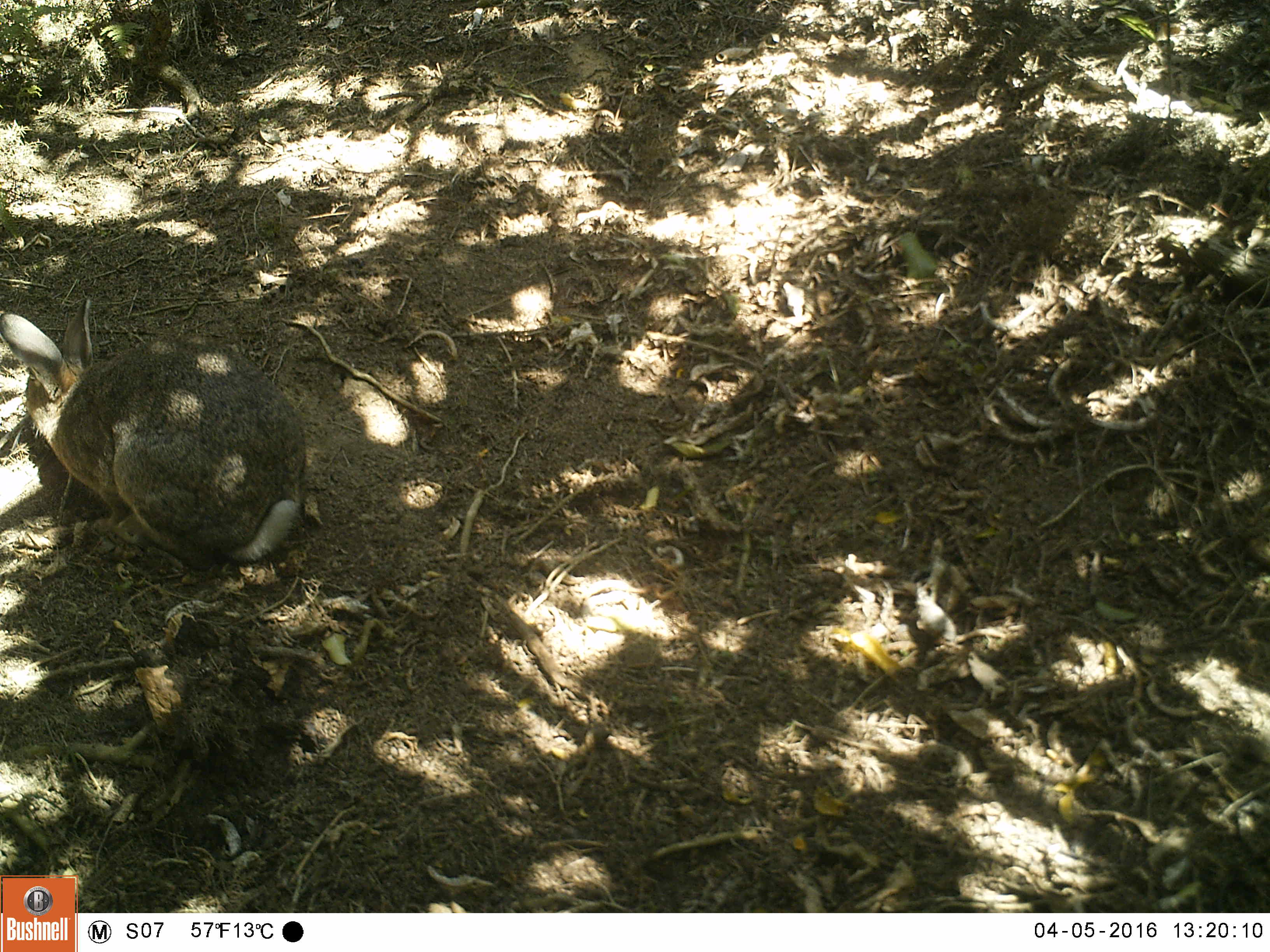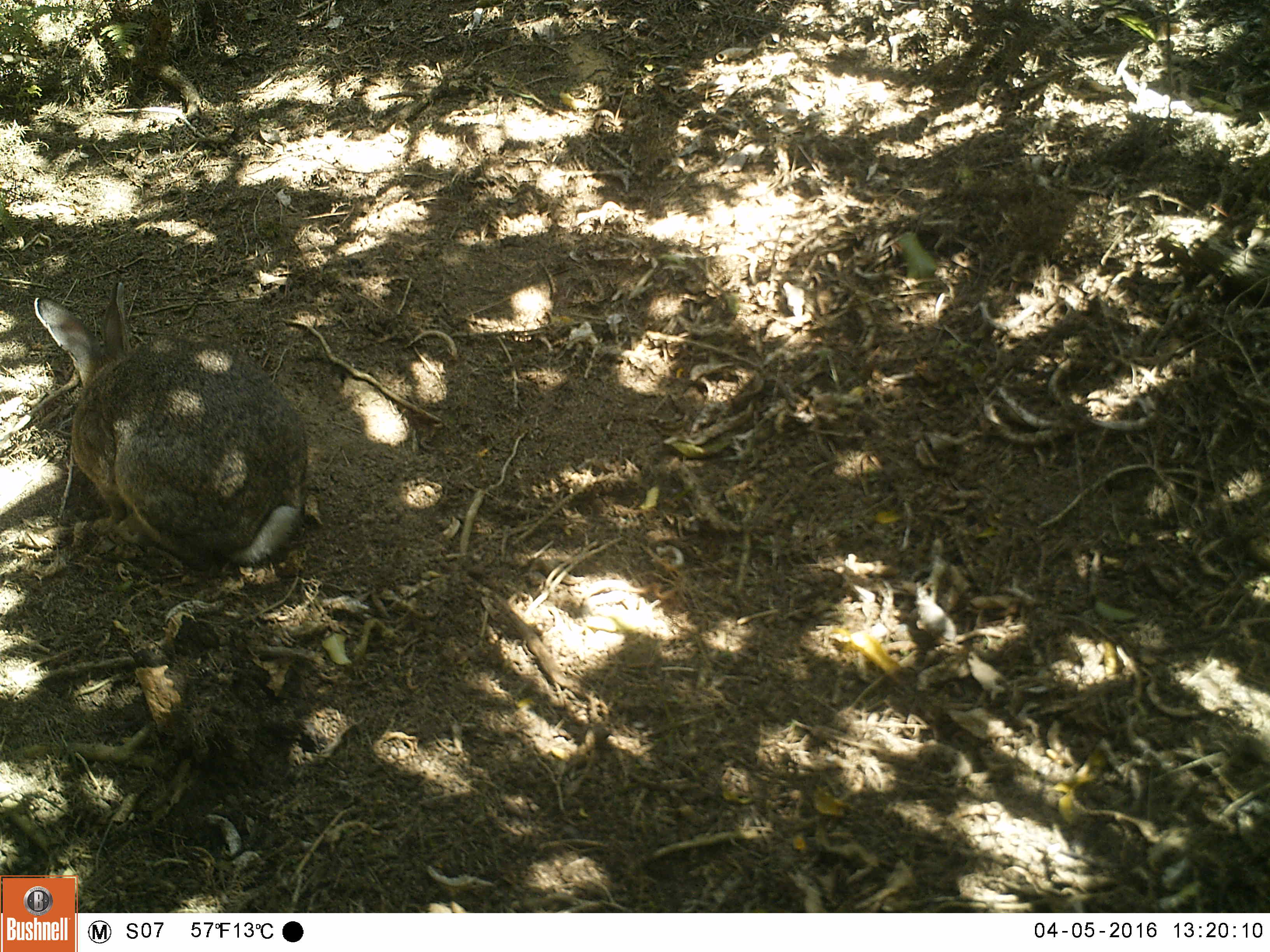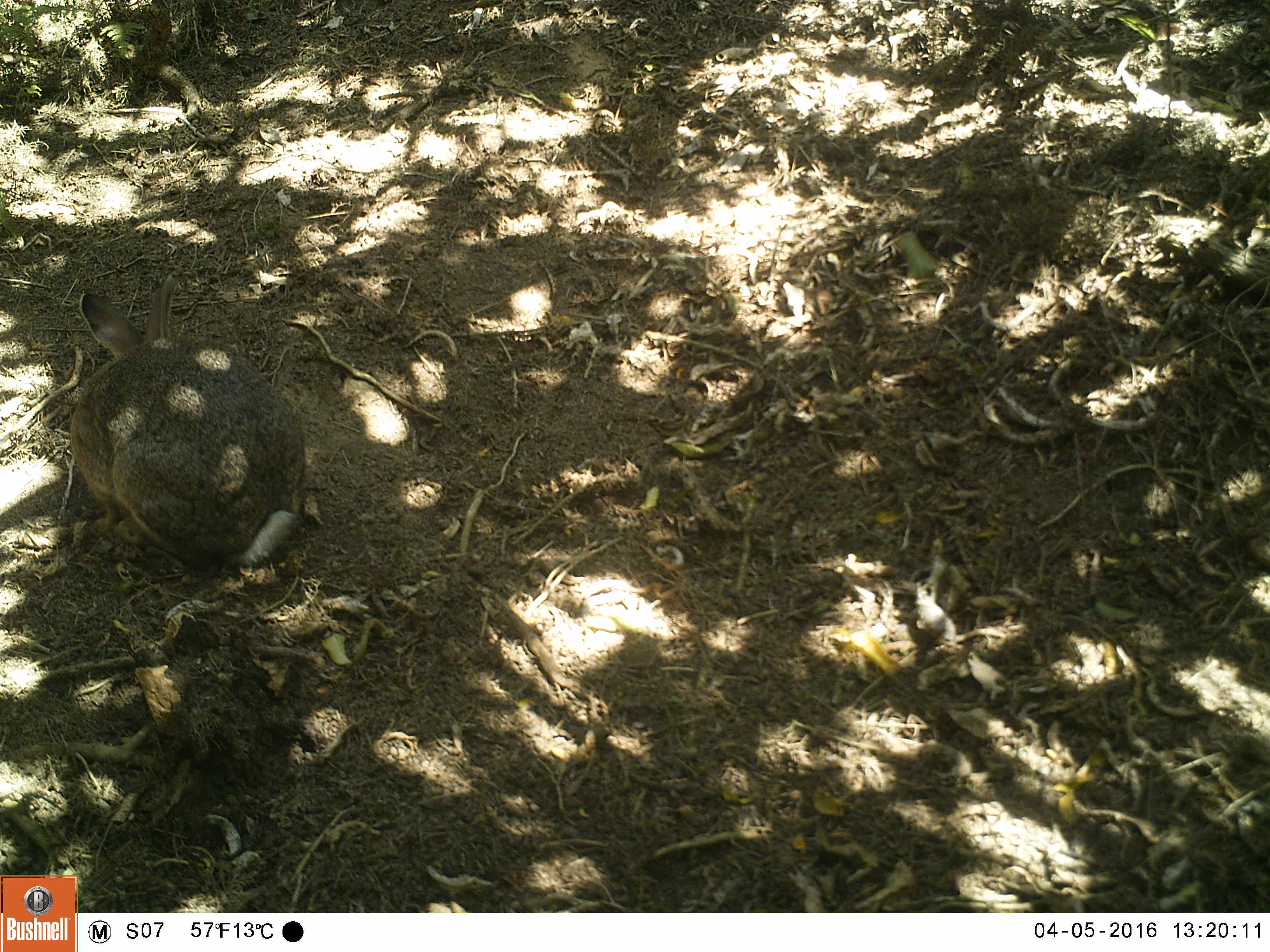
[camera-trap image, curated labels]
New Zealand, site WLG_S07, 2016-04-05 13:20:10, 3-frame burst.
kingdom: Animalia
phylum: Chordata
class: Mammalia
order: Lagomorpha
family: Leporidae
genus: Oryctolagus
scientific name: Oryctolagus cuniculus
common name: european rabbit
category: rabbit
Rabbit (european rabbit) (Oryctolagus cuniculus).